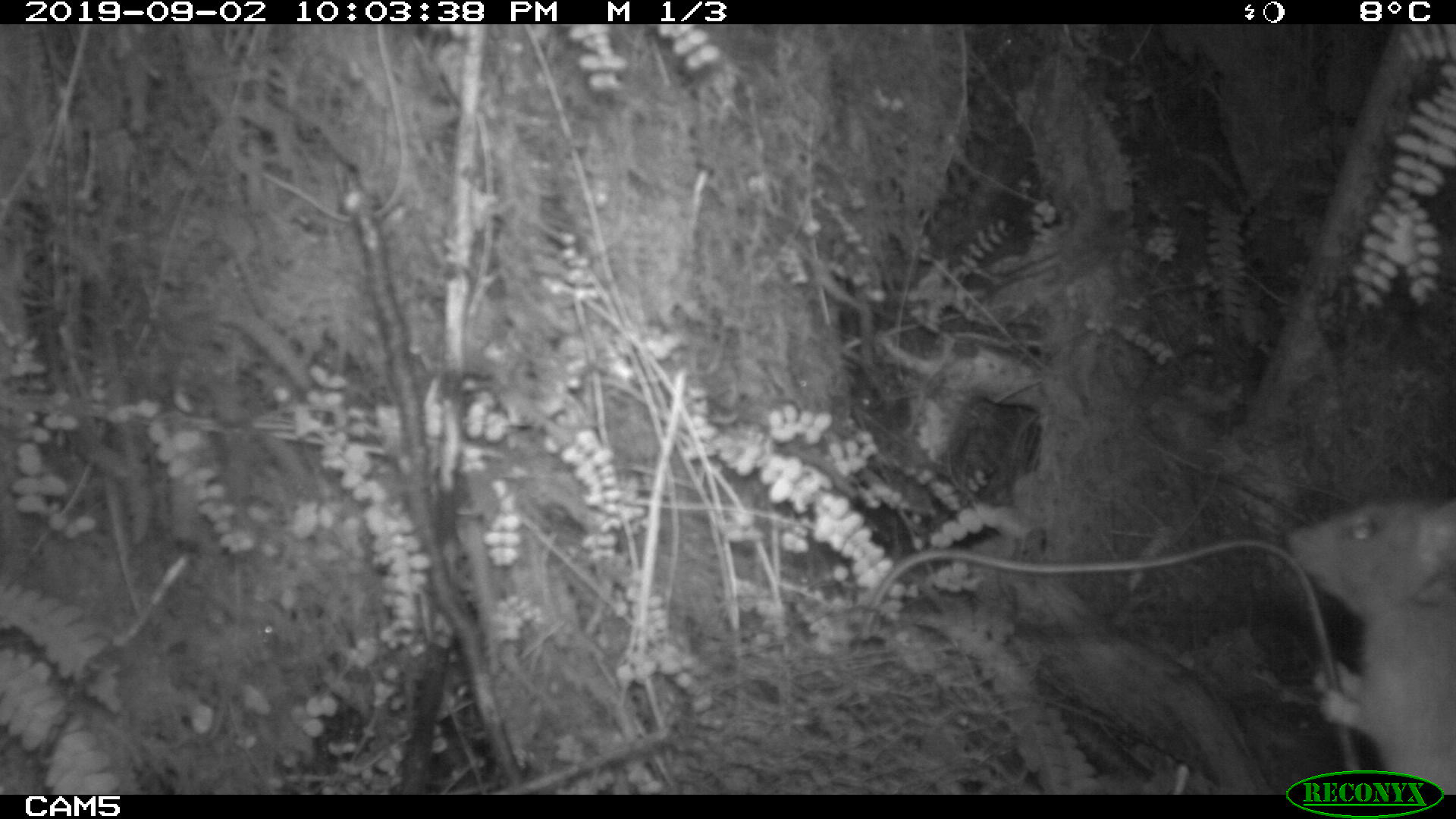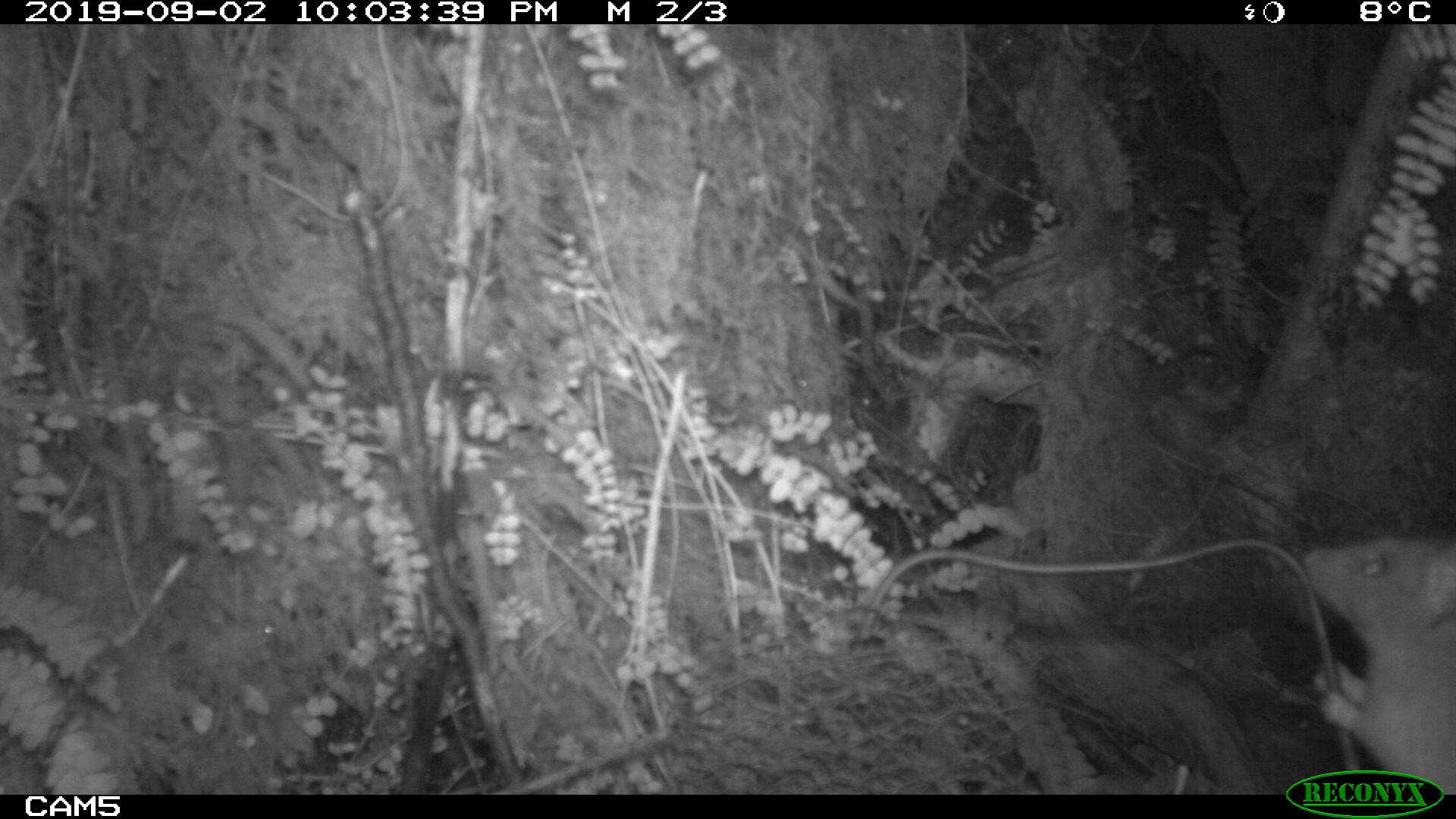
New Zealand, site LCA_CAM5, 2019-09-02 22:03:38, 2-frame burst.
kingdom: Animalia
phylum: Chordata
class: Mammalia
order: Rodentia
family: Muridae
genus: Rattus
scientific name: Rattus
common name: rat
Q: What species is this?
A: Rat (Rattus).